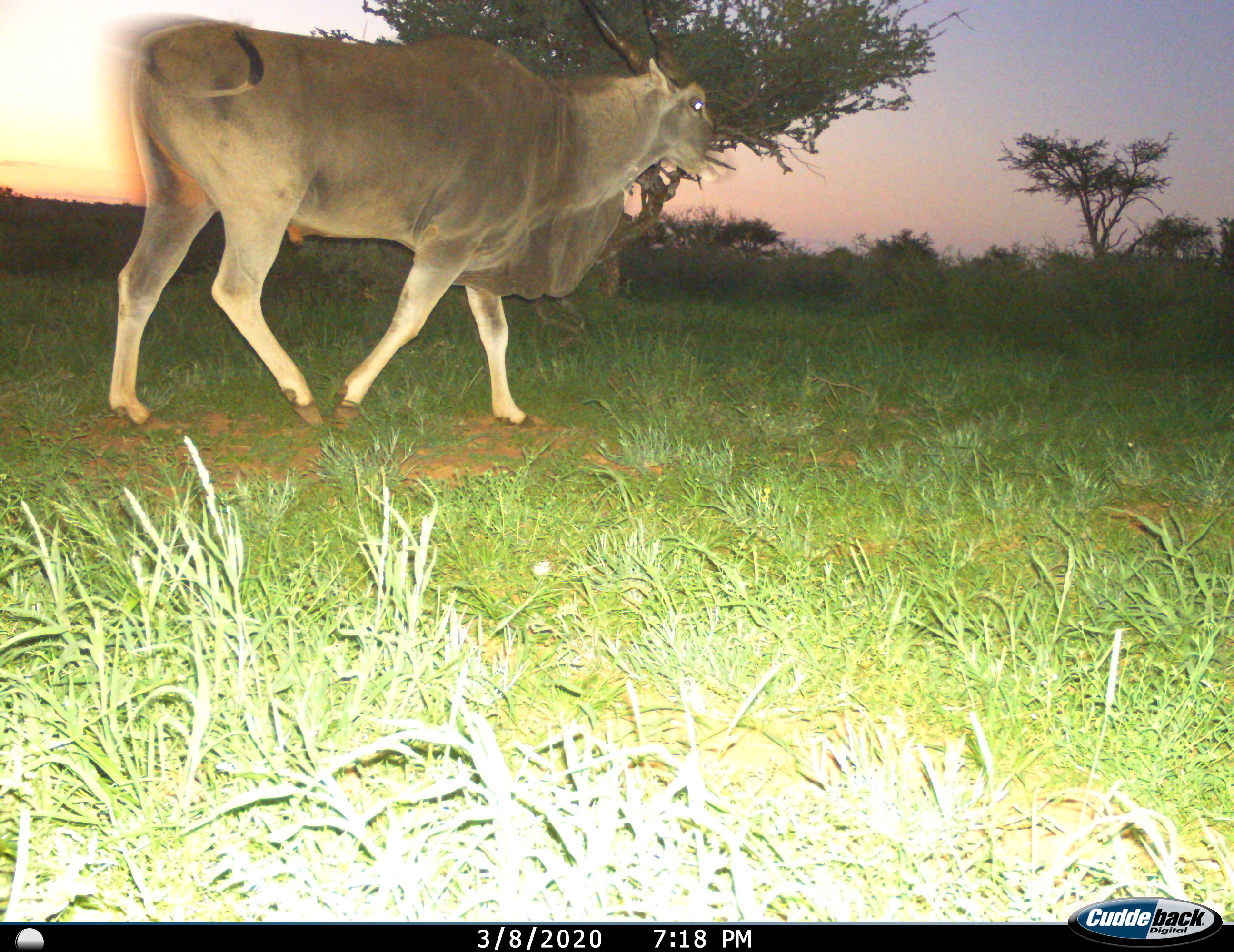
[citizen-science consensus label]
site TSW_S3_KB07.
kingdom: Animalia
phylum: Chordata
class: Mammalia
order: Artiodactyla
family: Bovidae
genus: Tragelaphus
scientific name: Tragelaphus oryx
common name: eland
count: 1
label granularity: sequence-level